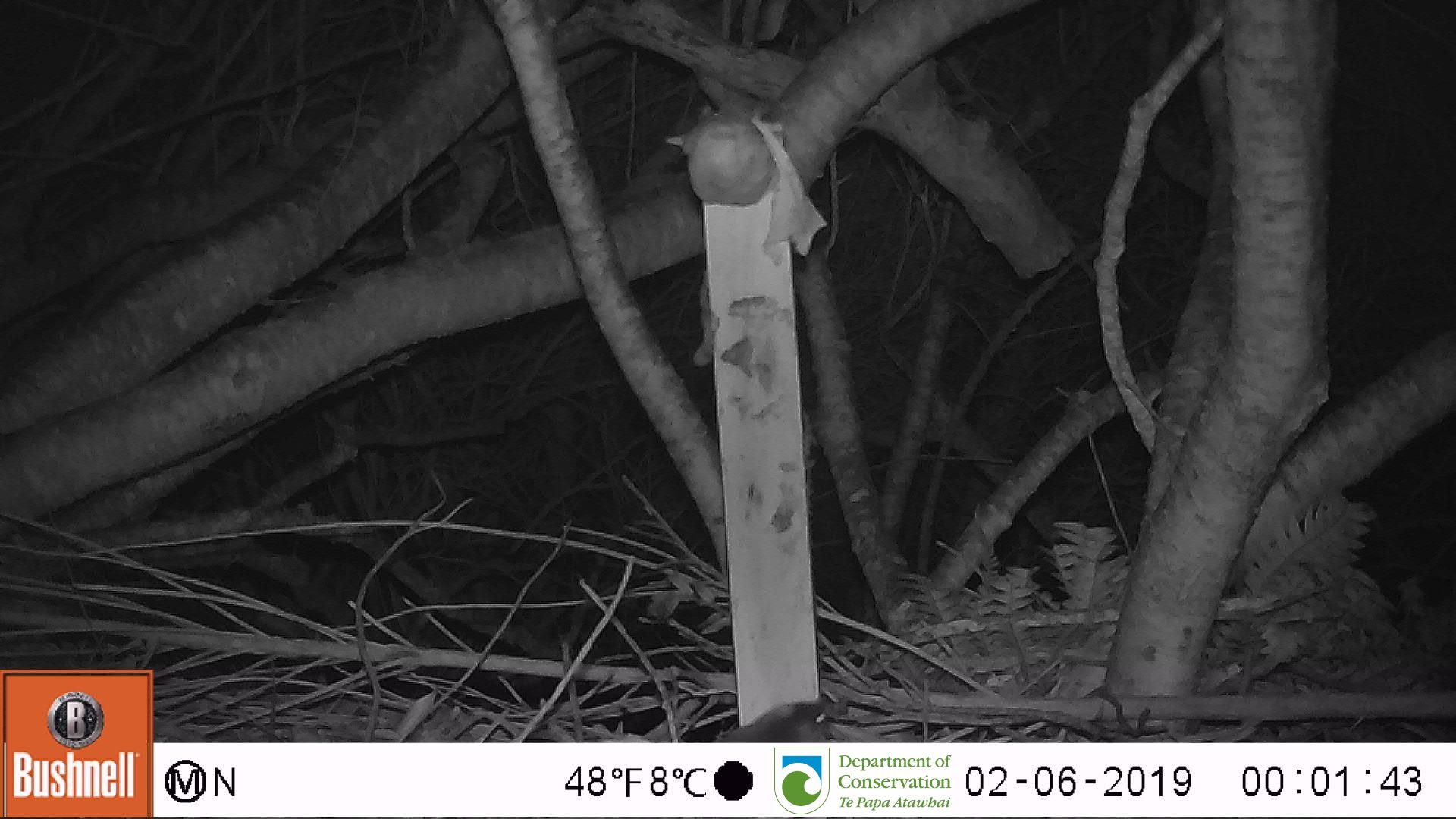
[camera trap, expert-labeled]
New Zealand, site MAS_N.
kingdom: Animalia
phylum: Chordata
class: Mammalia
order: Rodentia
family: Muridae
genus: Mus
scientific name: Mus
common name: mouse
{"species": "mouse (Mus)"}